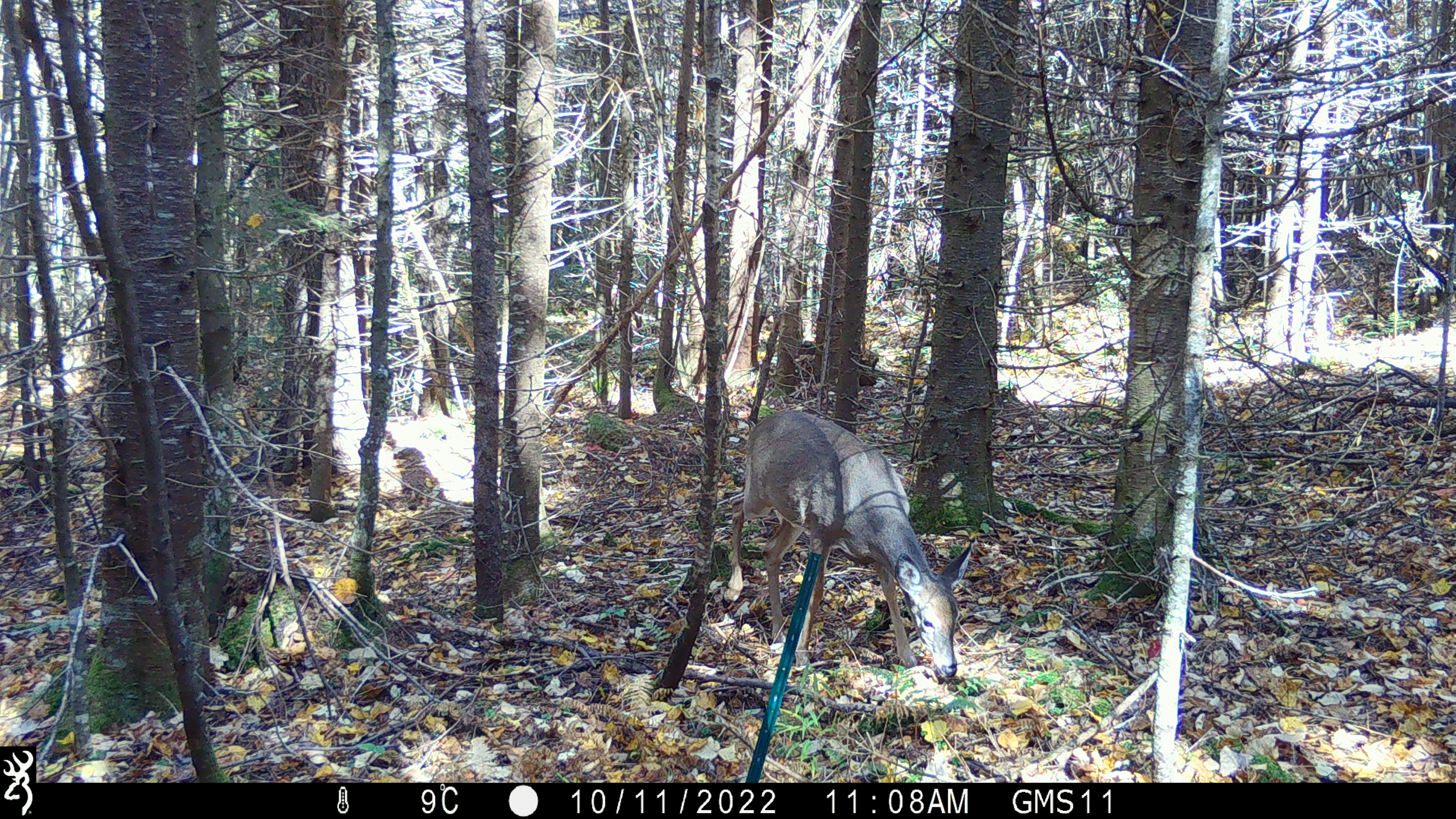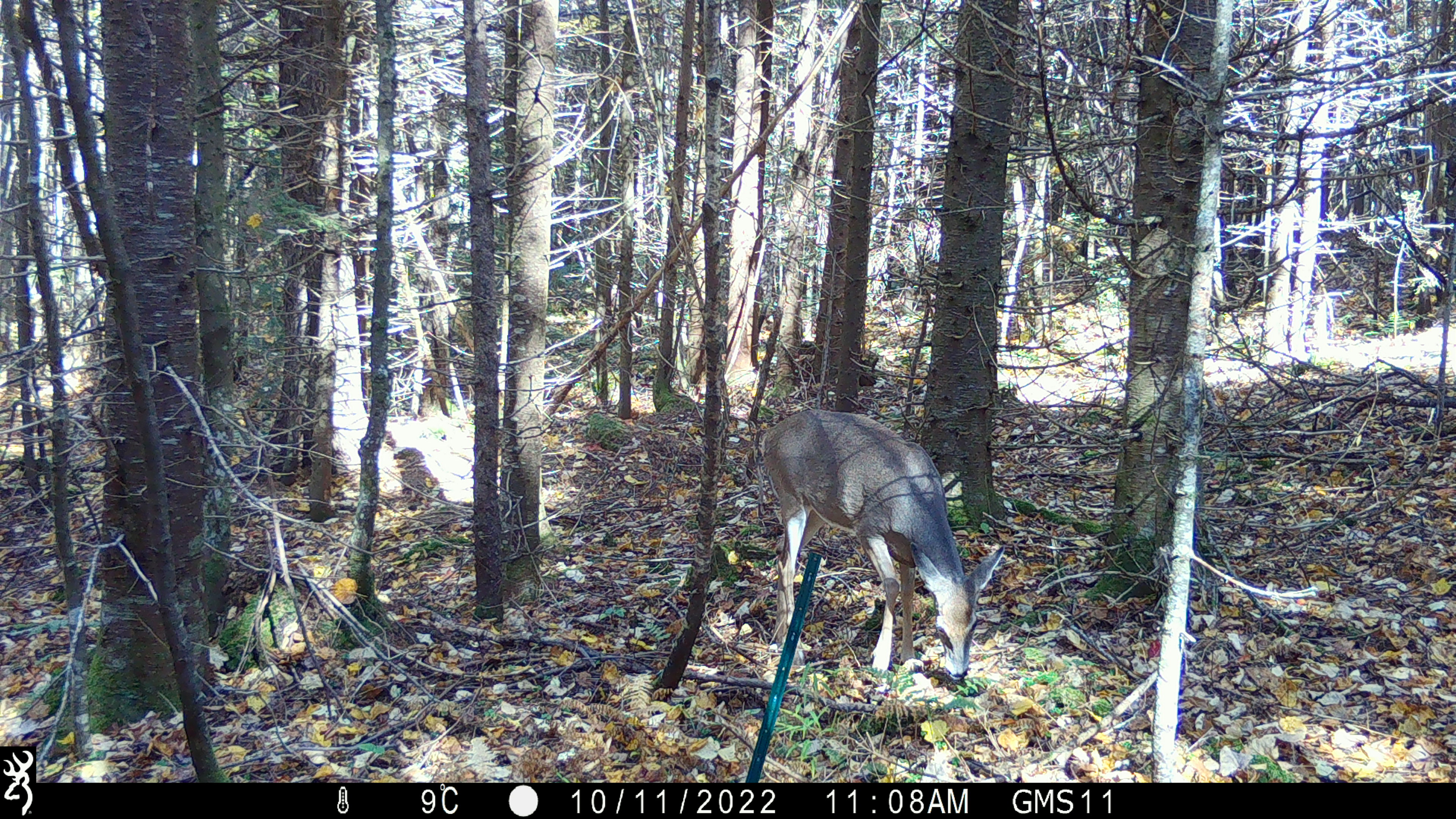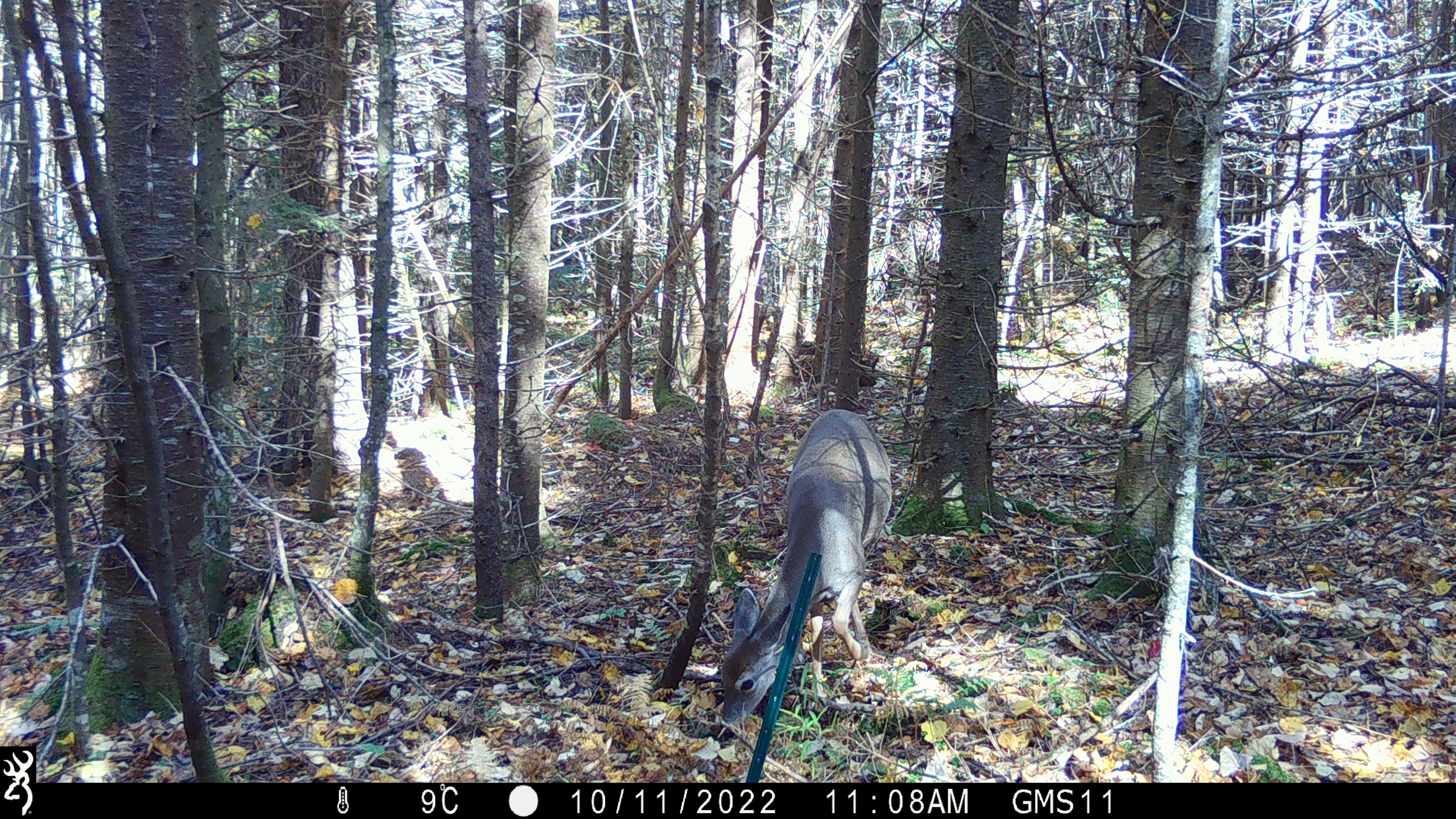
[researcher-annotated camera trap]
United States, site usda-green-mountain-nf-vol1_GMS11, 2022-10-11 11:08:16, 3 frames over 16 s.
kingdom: Animalia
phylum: Chordata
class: Mammalia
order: Artiodactyla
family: Cervidae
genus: Odocoileus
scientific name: Odocoileus virginianus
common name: white-tailed deer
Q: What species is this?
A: White-tailed deer (Odocoileus virginianus).